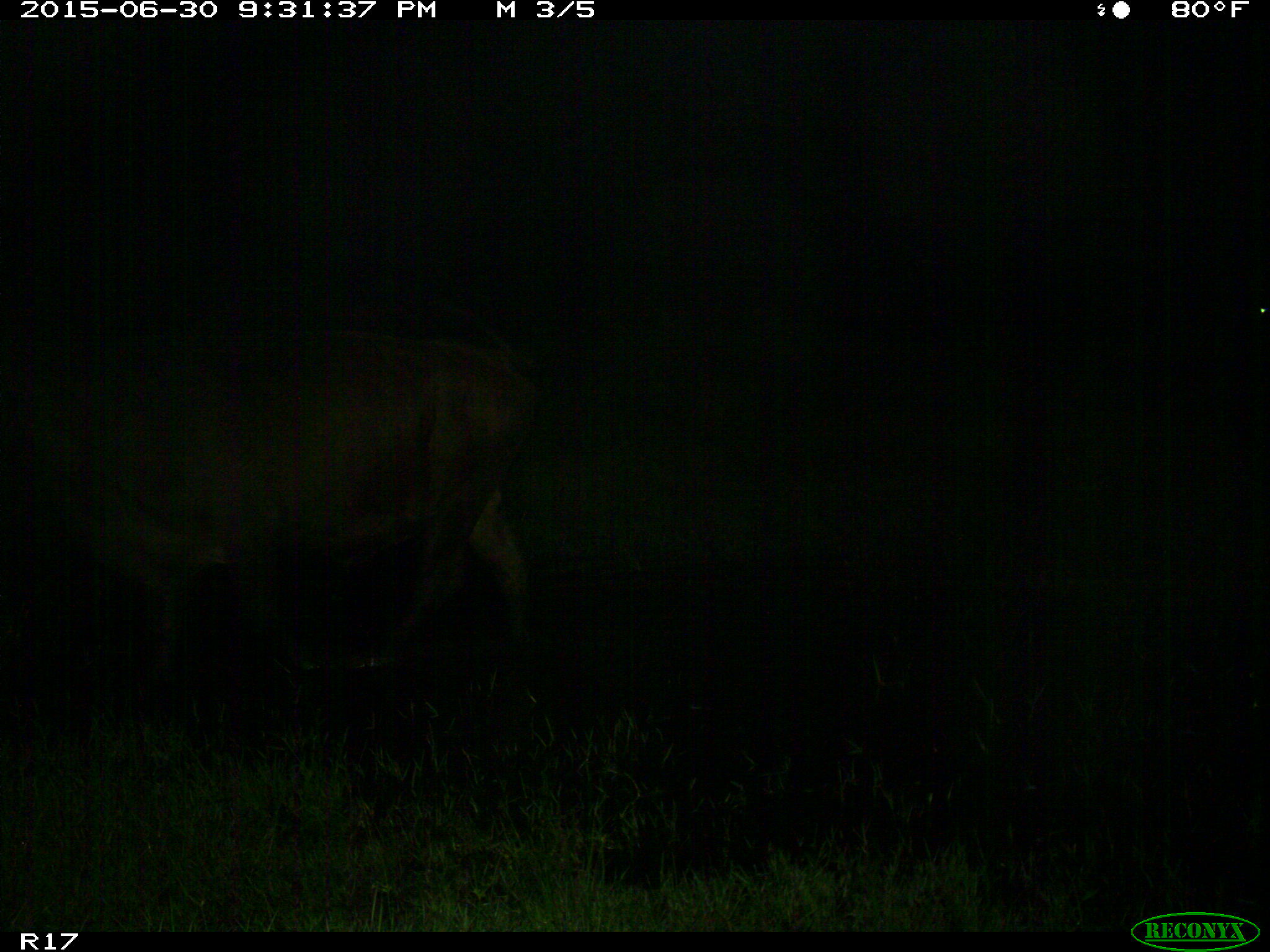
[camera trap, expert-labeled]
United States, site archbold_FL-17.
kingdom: Animalia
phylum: Chordata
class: Mammalia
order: Artiodactyla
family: Bovidae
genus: Bos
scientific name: Bos taurus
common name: domestic cow